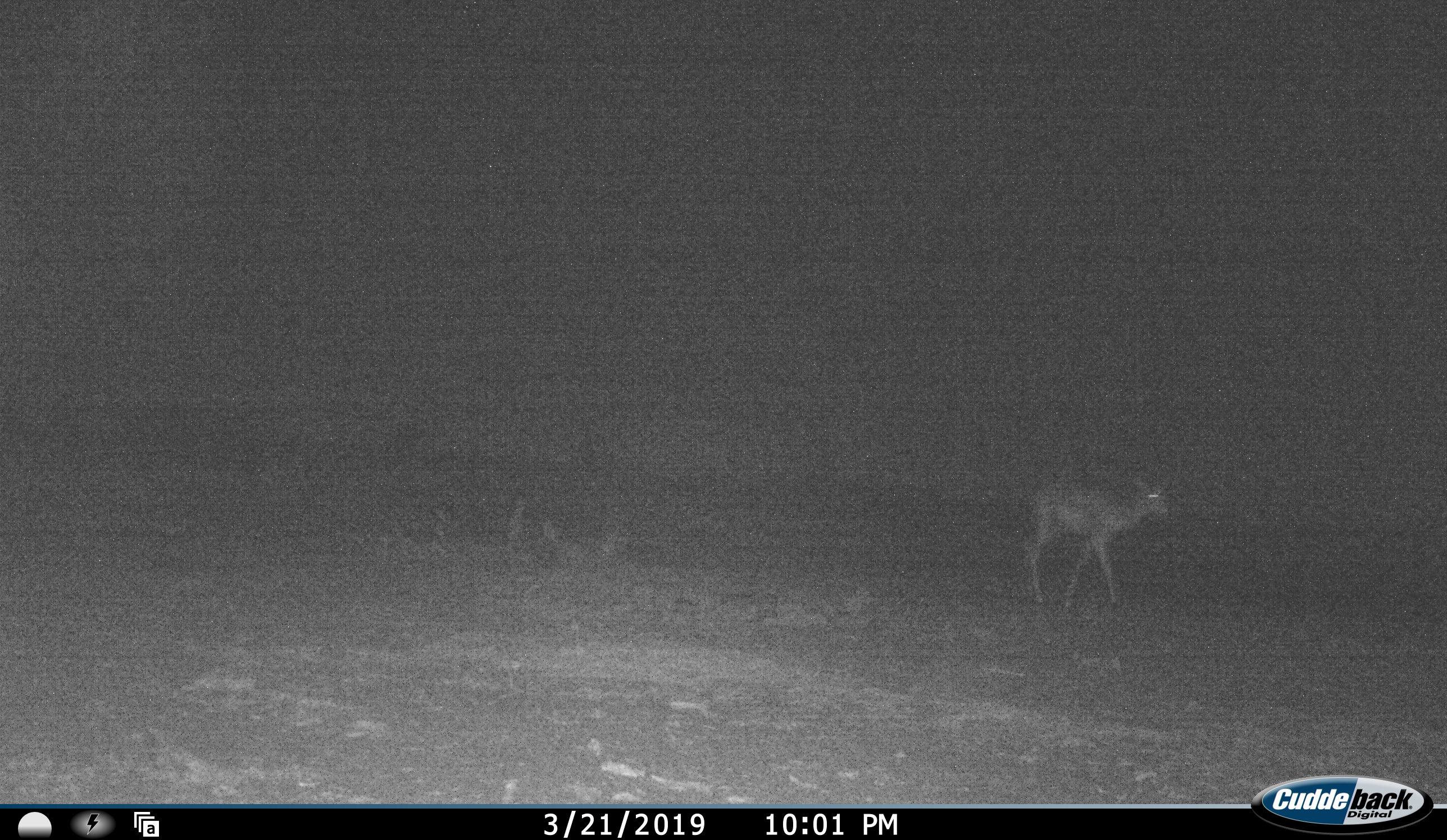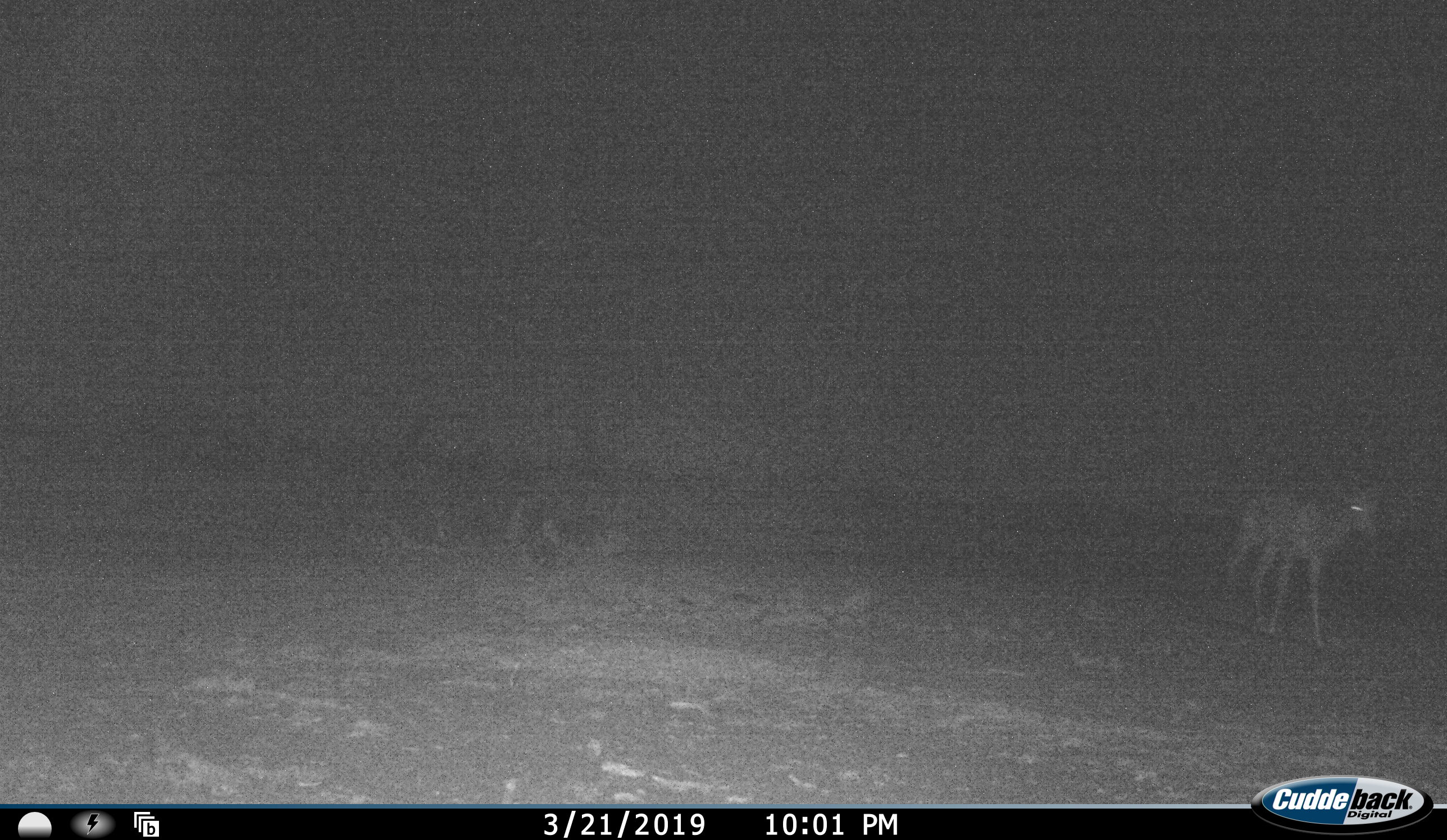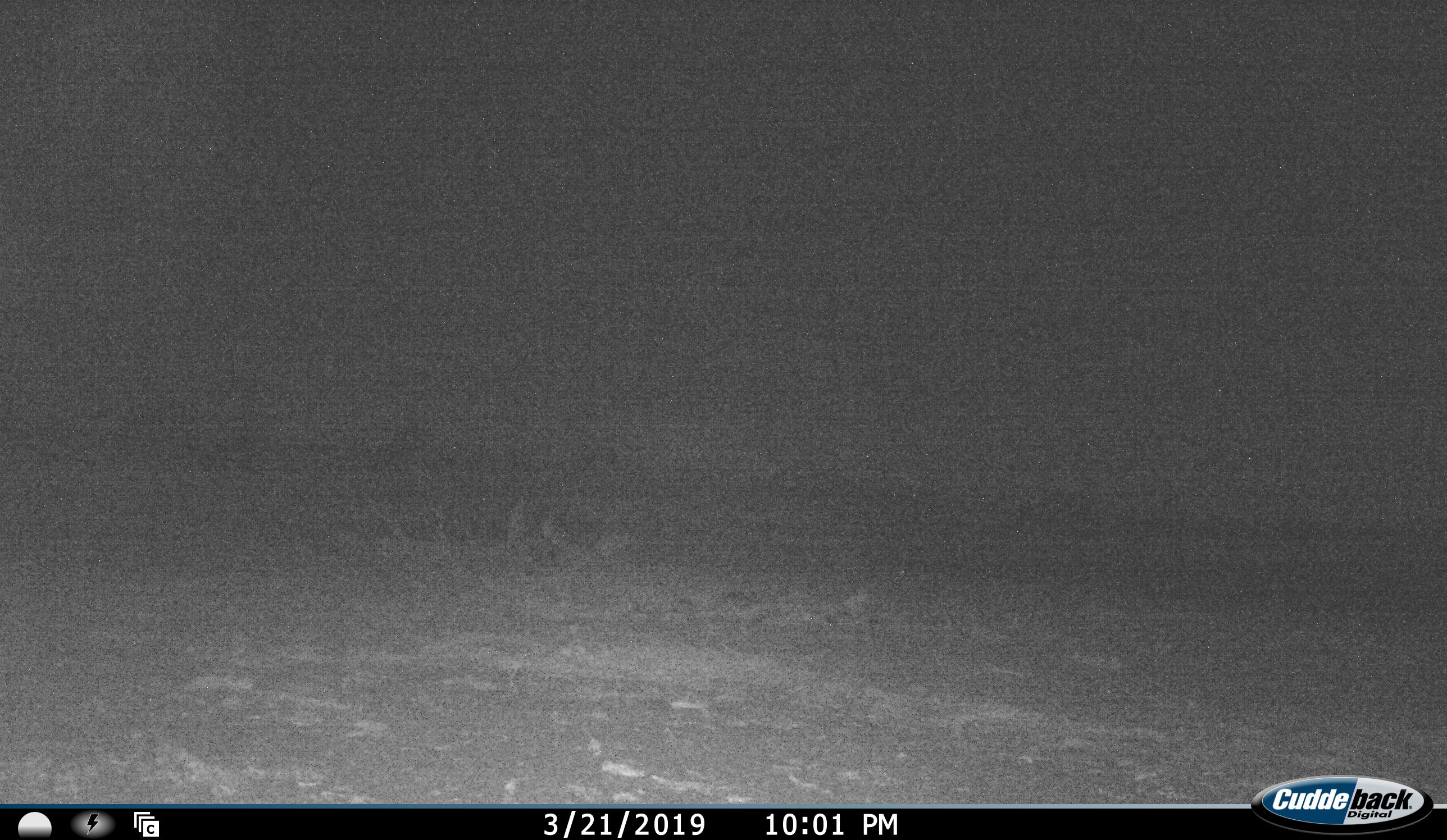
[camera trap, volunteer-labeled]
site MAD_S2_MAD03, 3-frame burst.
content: unidentified animal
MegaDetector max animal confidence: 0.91